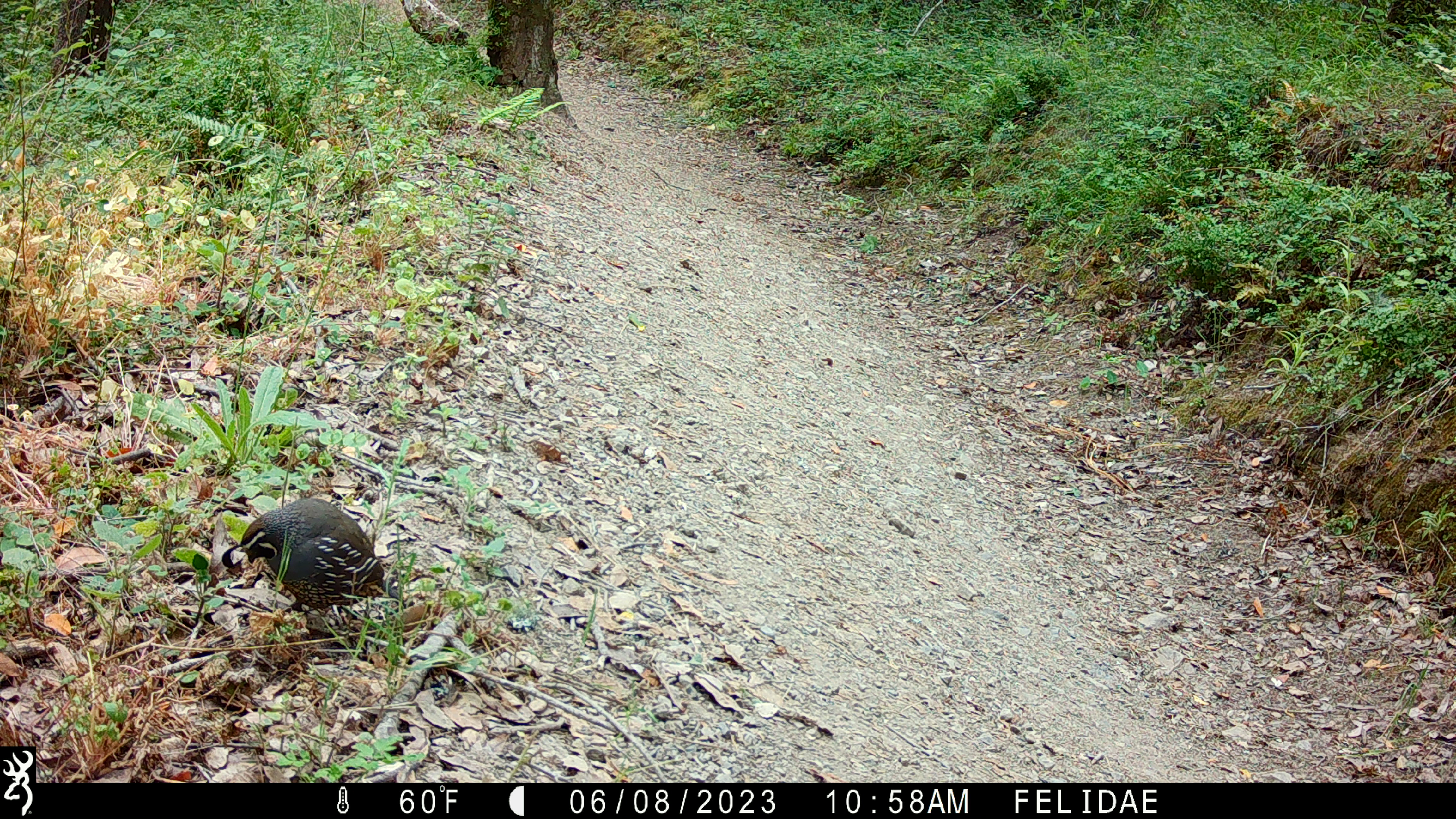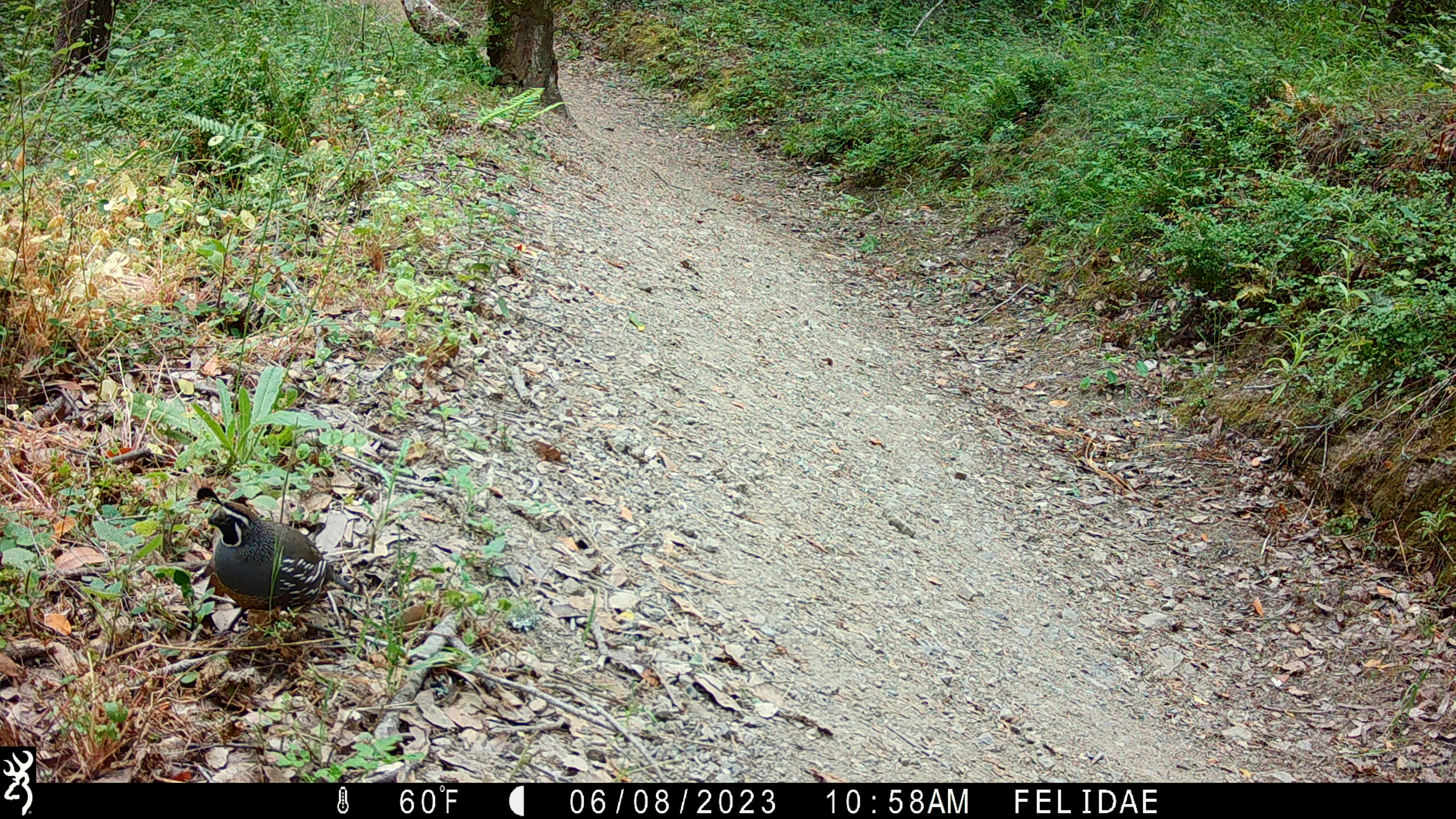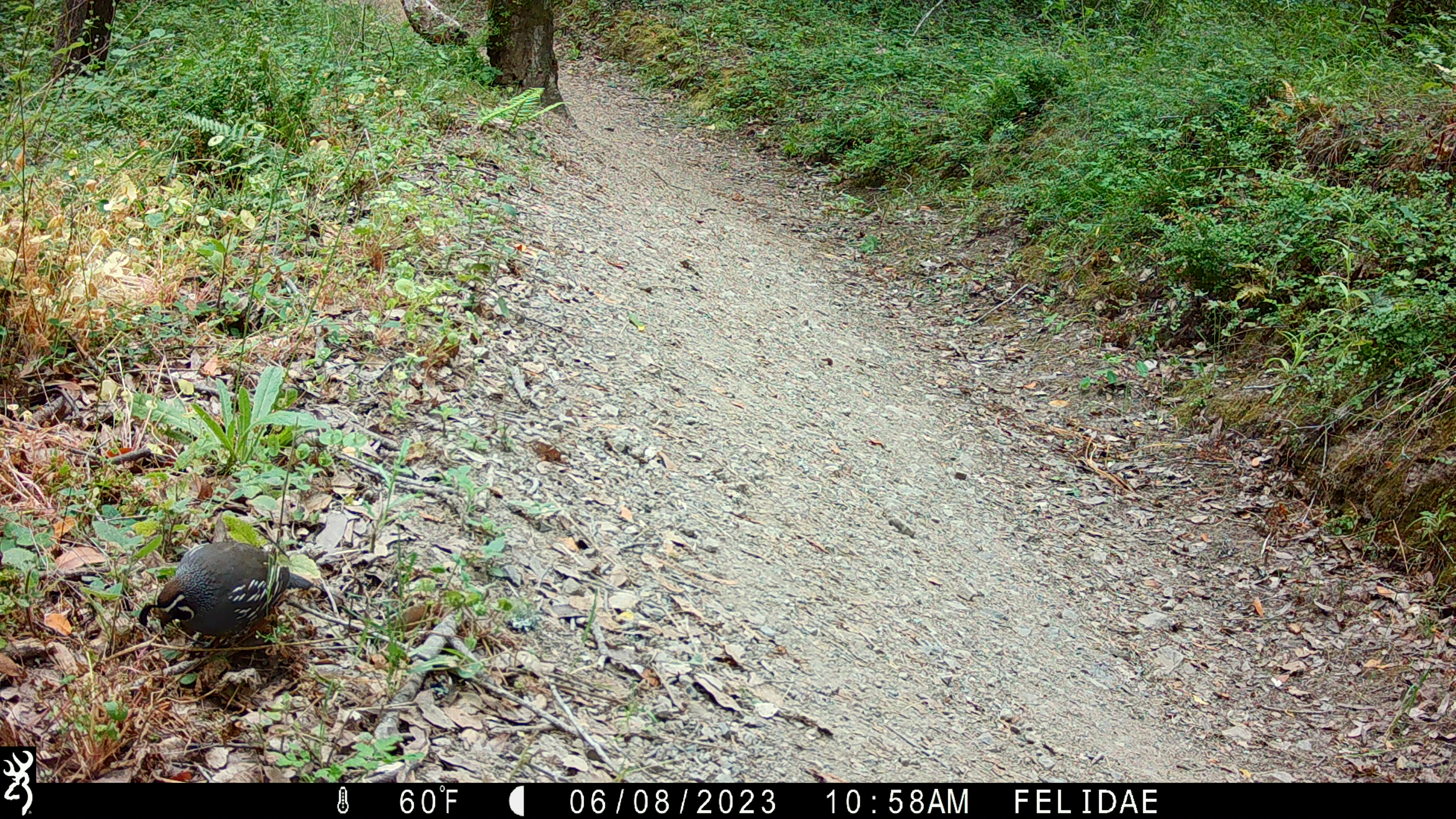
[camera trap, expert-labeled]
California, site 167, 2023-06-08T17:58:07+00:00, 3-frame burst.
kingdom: Animalia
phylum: Chordata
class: Aves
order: Galliformes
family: Odontophoridae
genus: Callipepla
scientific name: Callipepla californica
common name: california quail